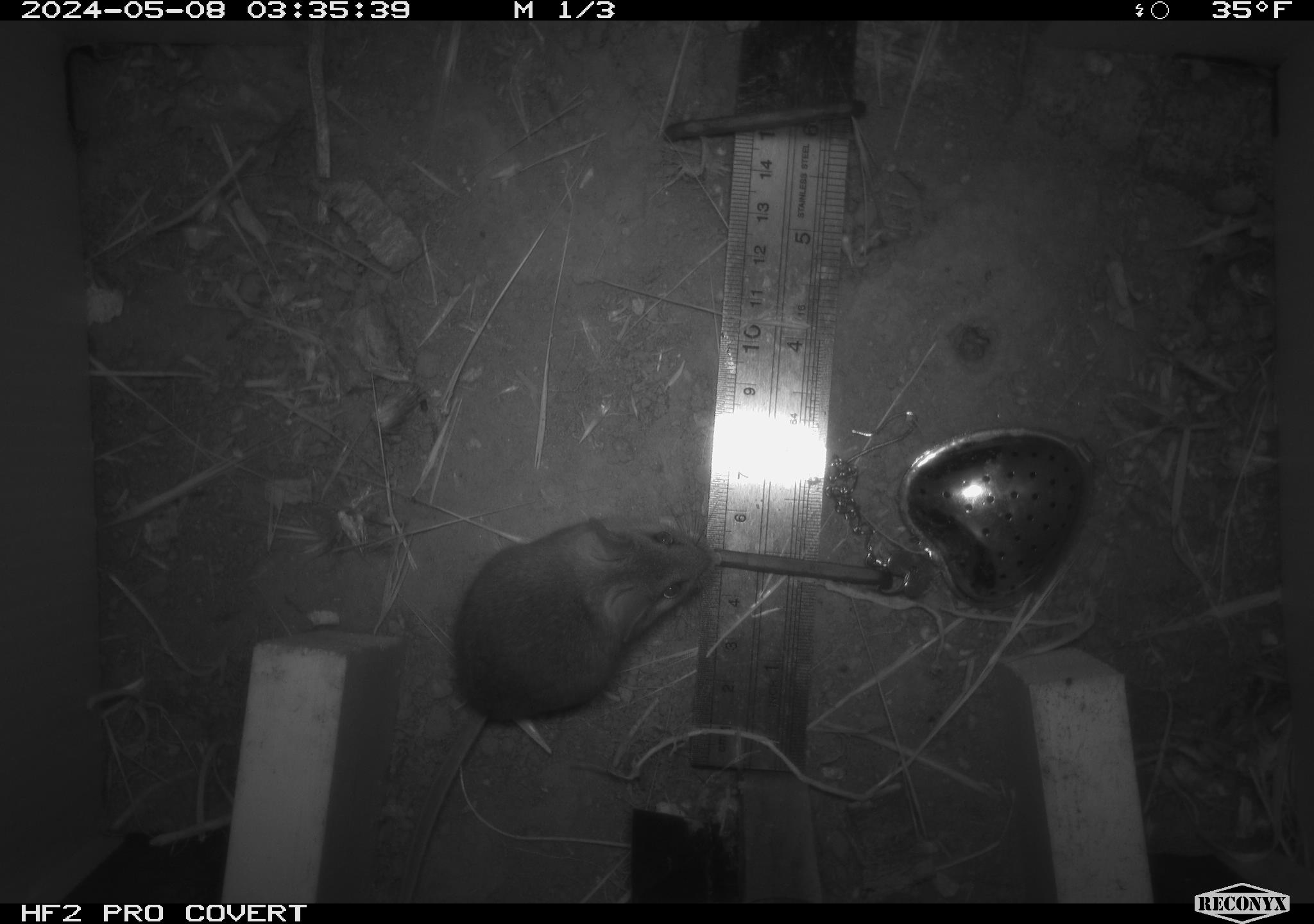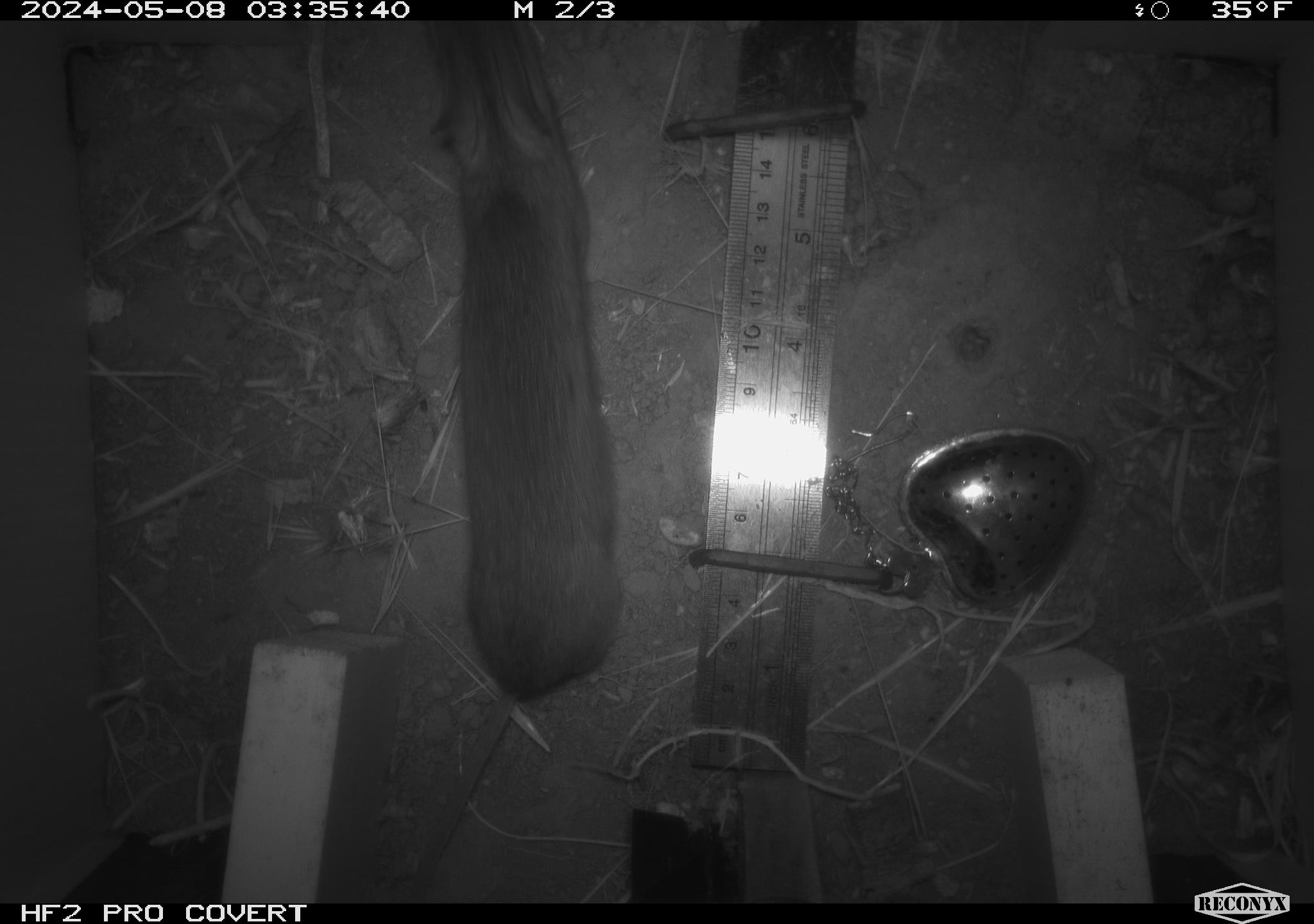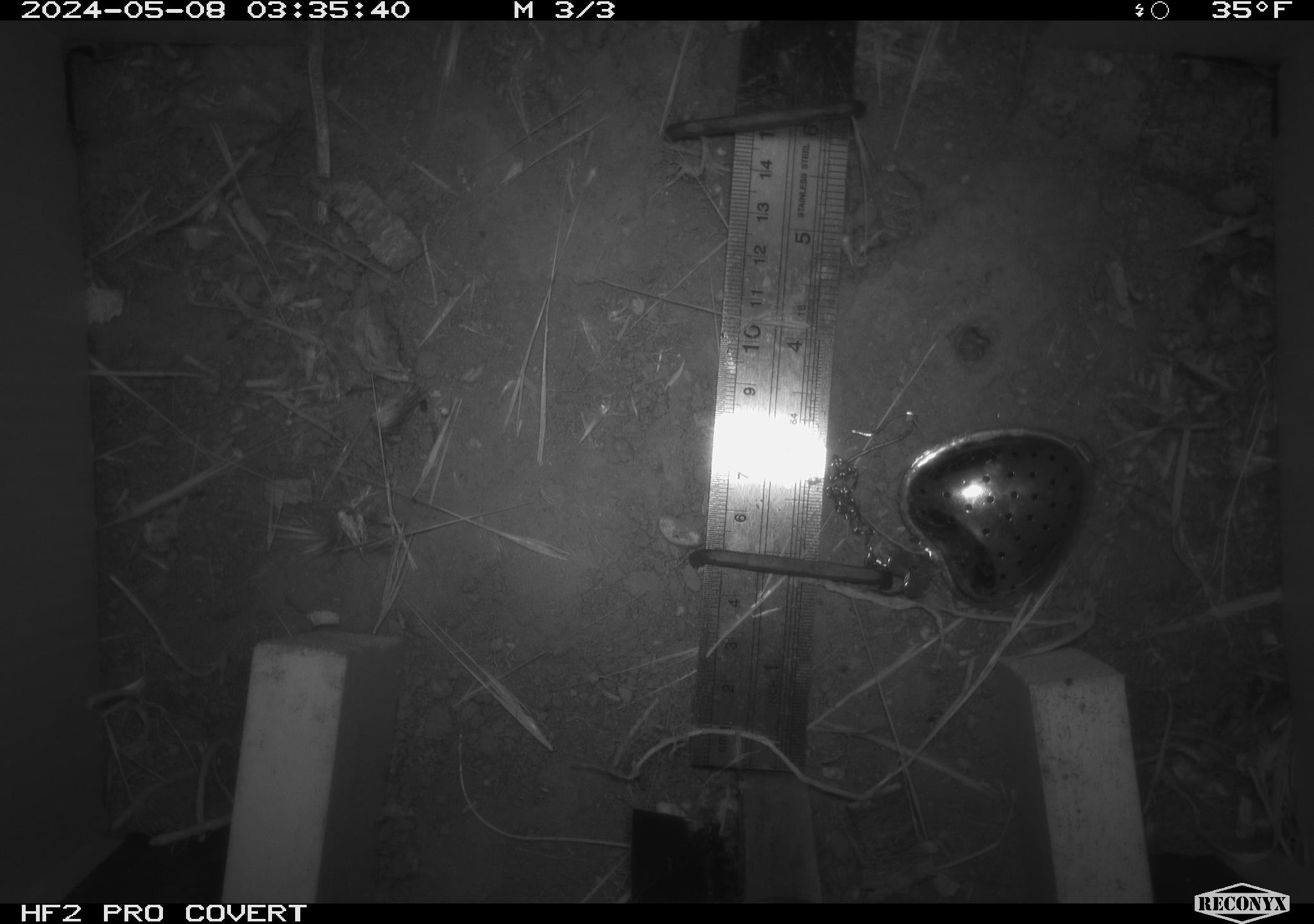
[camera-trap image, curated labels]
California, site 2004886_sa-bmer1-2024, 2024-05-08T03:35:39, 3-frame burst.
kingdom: Animalia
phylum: Chordata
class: Mammalia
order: Rodentia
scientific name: Rodentia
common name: mouse species